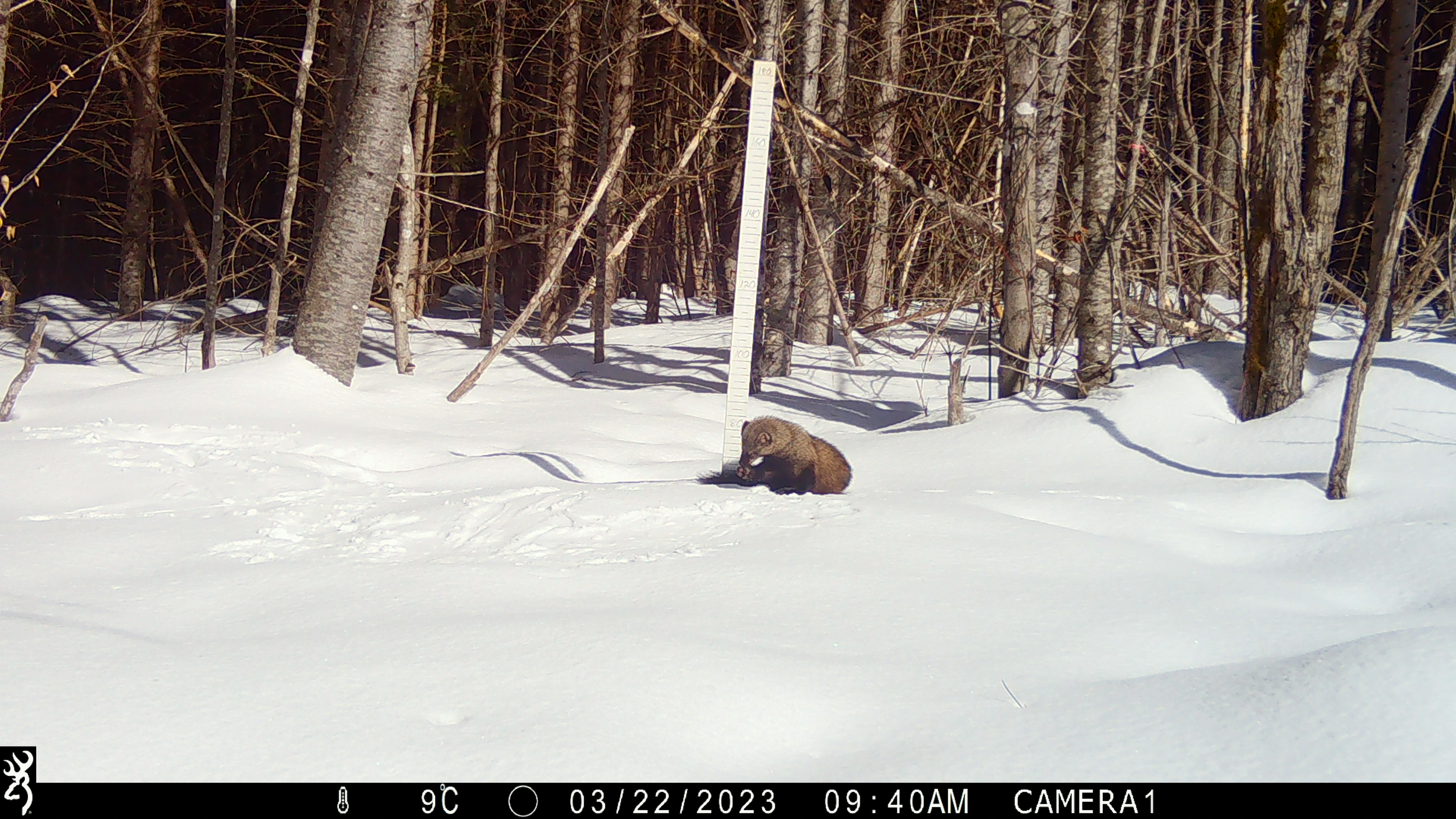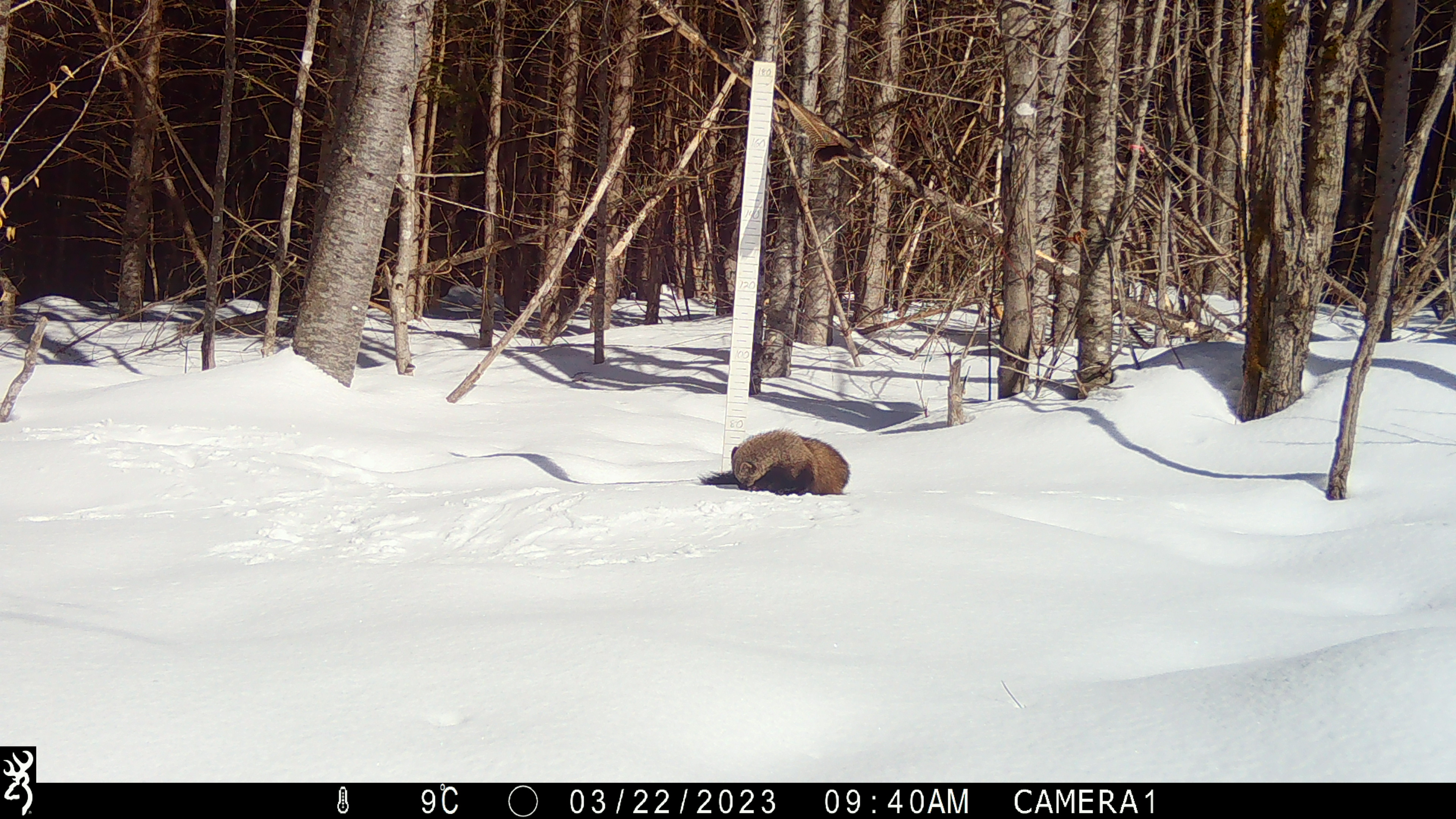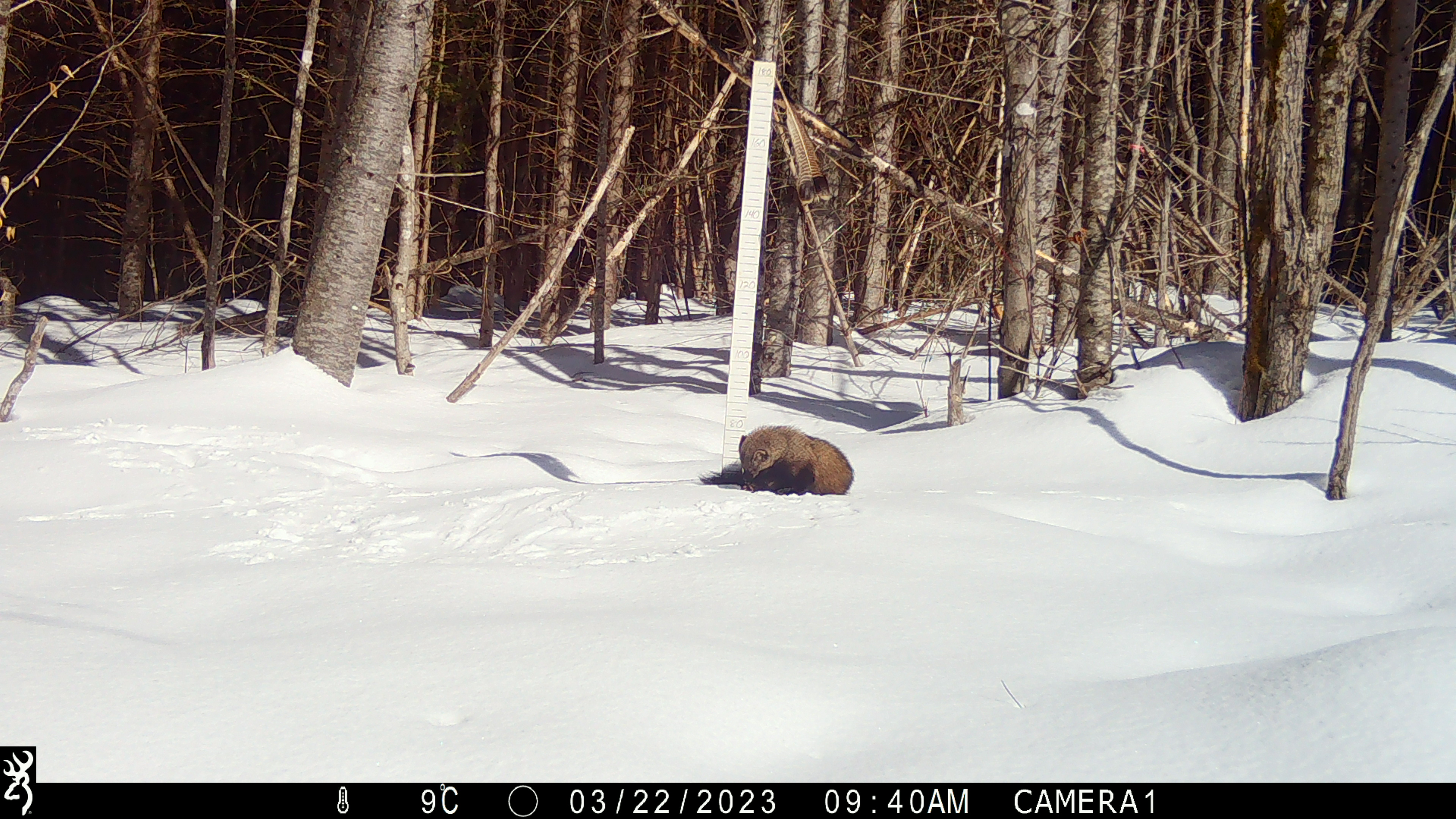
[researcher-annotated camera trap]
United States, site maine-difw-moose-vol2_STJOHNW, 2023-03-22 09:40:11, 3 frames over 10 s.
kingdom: Animalia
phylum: Chordata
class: Mammalia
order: Carnivora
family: Mustelidae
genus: Pekania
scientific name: Pekania pennanti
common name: fisher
Fisher (Pekania pennanti).